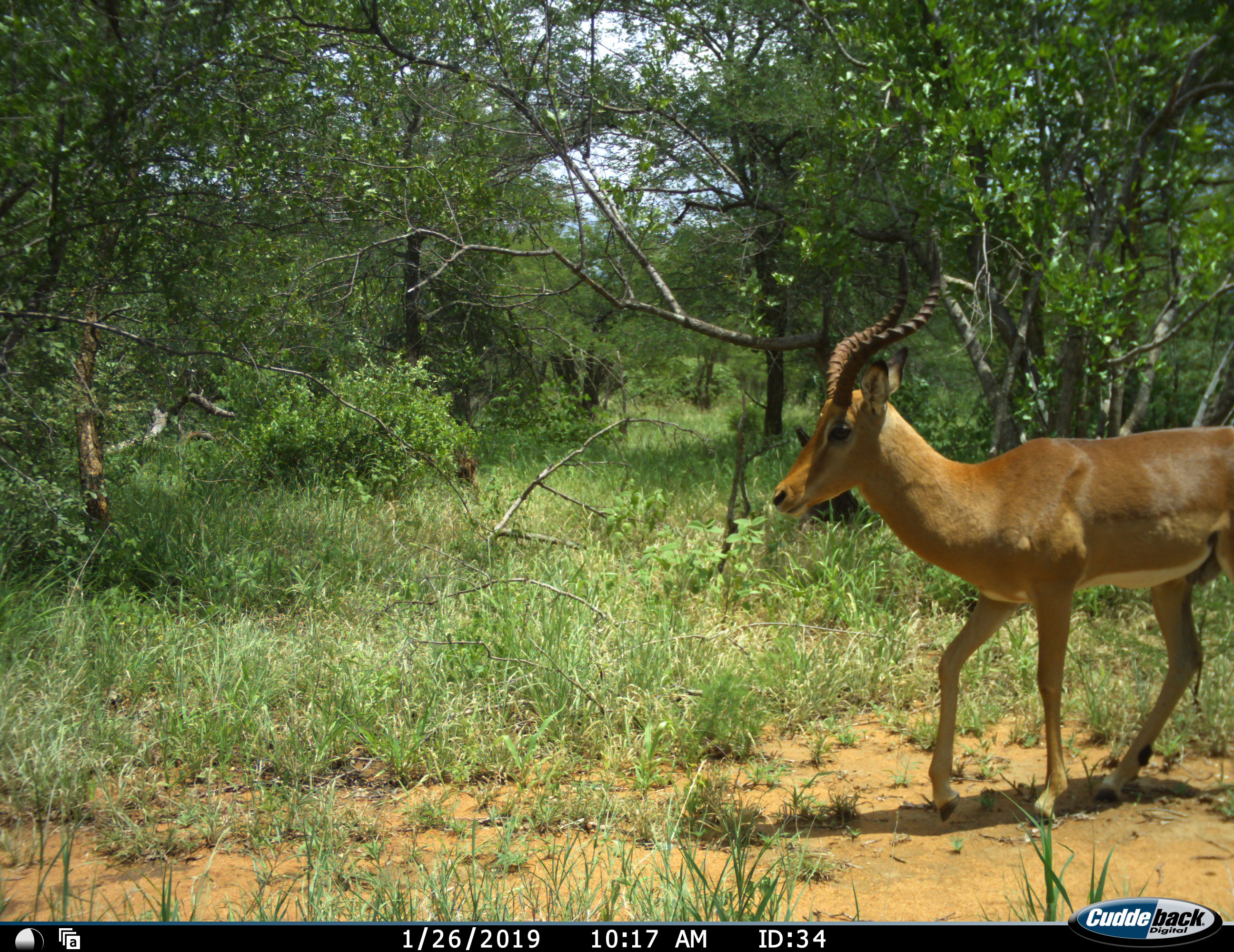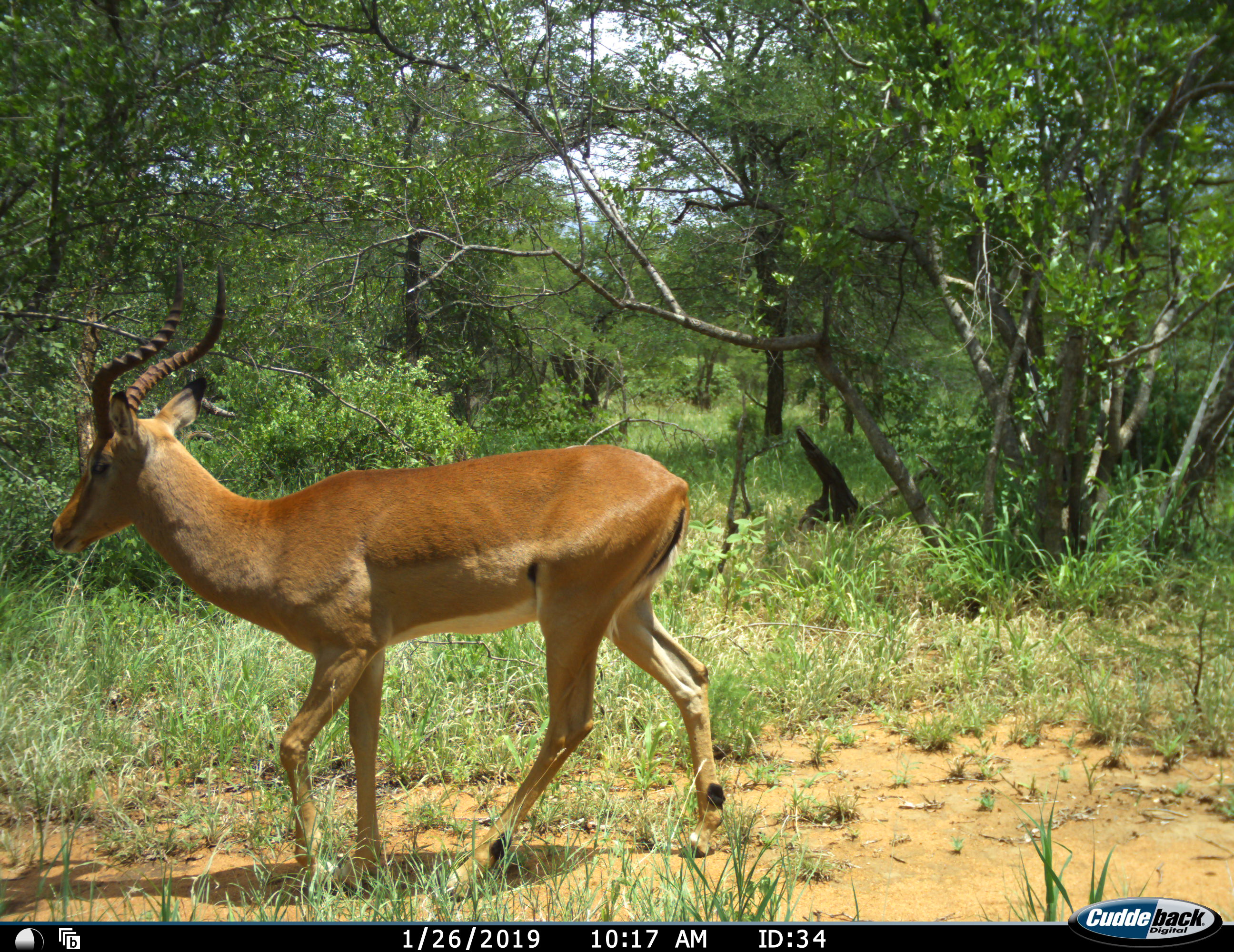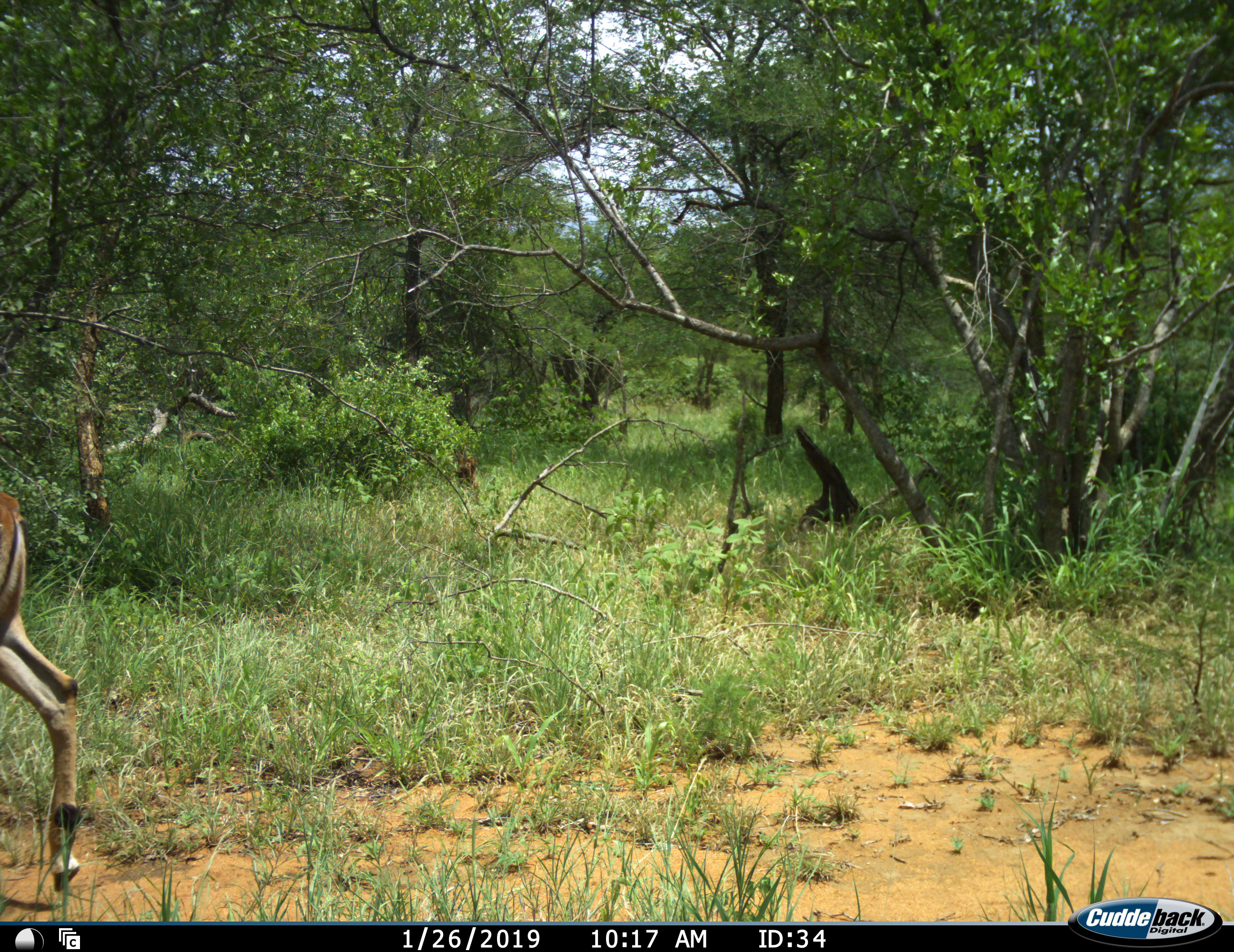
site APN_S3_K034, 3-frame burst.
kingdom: Animalia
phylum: Chordata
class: Mammalia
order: Artiodactyla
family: Bovidae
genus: Aepyceros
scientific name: Aepyceros melampus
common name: impala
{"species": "impala (Aepyceros melampus)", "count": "1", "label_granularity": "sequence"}